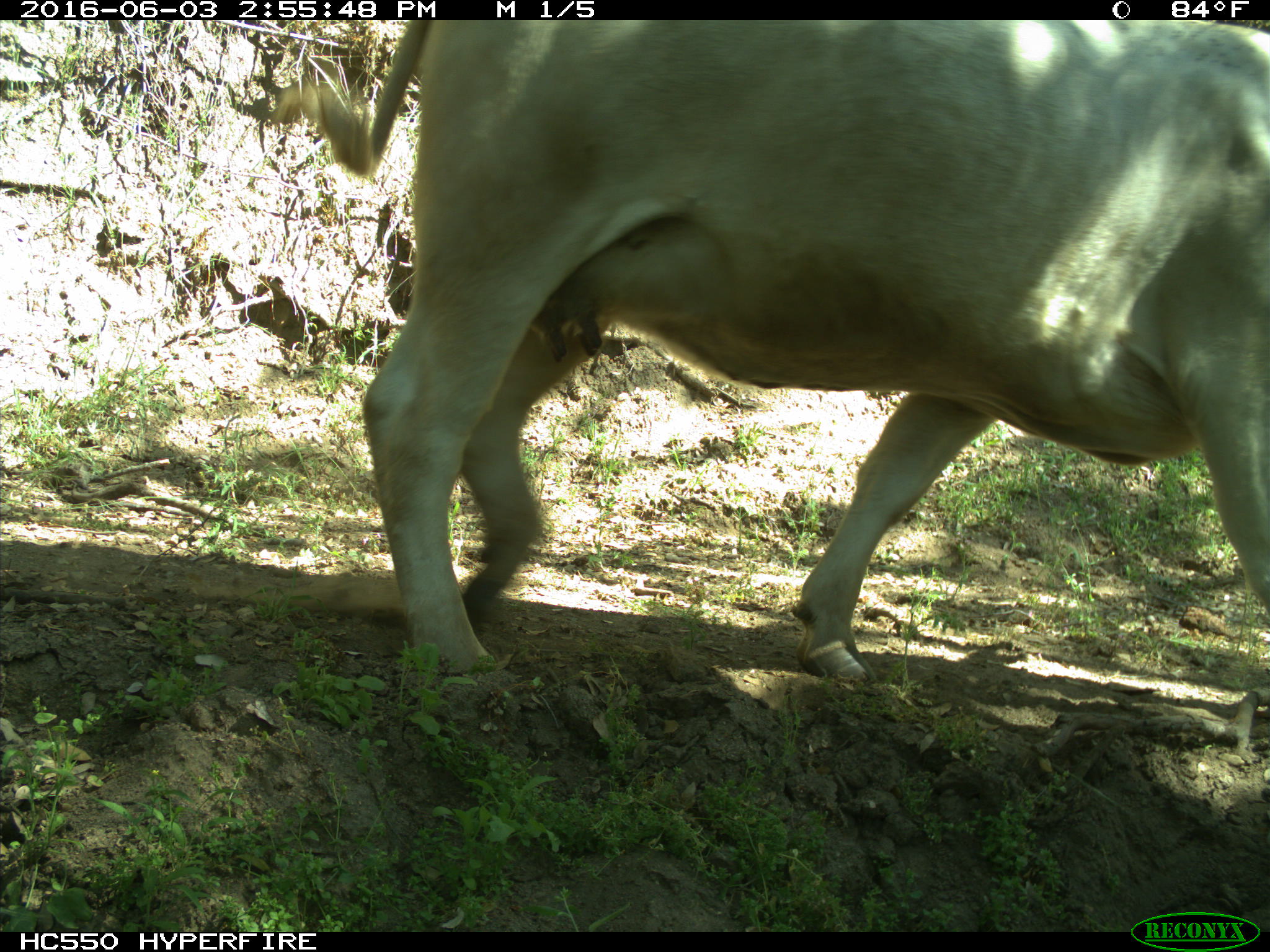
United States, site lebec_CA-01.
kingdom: Animalia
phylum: Chordata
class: Mammalia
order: Artiodactyla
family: Bovidae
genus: Bos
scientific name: Bos taurus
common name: domestic cow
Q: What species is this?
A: Bos taurus (domestic cow).